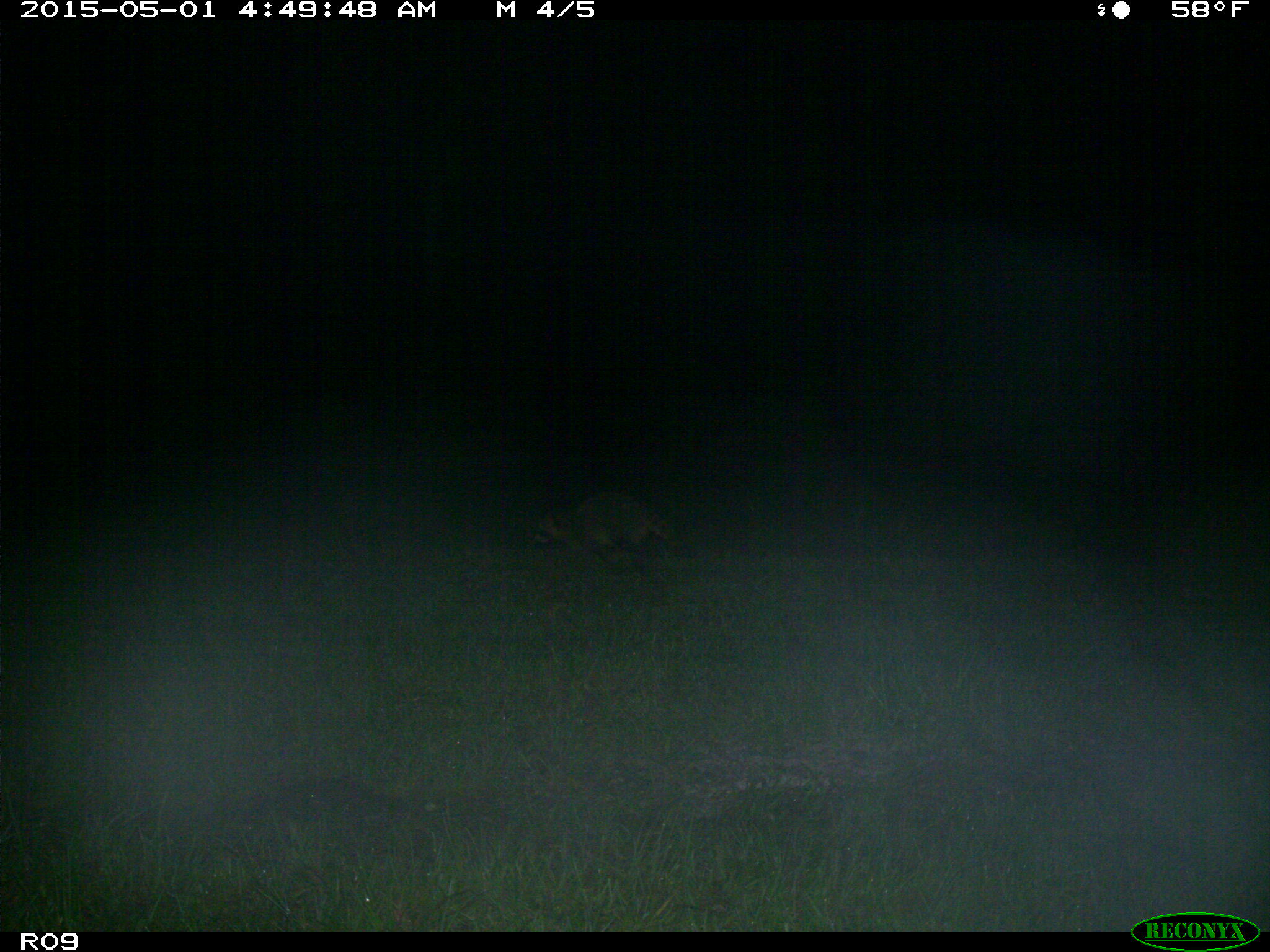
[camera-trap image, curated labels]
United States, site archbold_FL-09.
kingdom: Animalia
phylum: Chordata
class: Mammalia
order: Carnivora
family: Procyonidae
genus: Procyon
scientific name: Procyon lotor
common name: common raccoon